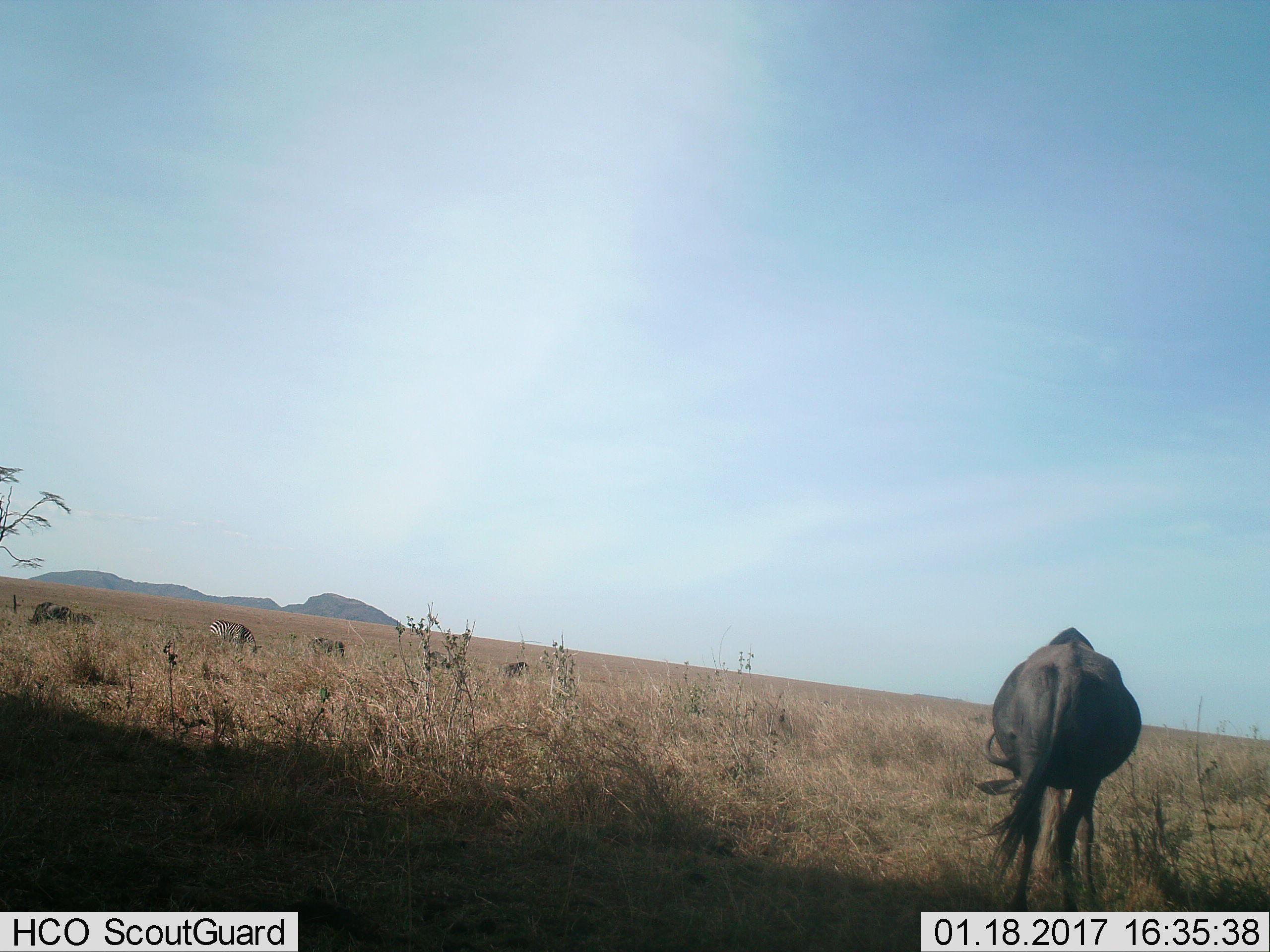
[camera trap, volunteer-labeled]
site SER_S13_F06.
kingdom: Animalia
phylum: Chordata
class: Mammalia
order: Artiodactyla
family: Bovidae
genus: Connochaetes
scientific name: Connochaetes taurinus taurinus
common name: blue wildebeest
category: wildebeestblue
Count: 4.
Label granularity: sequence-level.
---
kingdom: Animalia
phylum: Chordata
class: Mammalia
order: Perissodactyla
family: Equidae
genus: Equus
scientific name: Equus quagga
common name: plains zebra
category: zebraplains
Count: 1.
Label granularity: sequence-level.